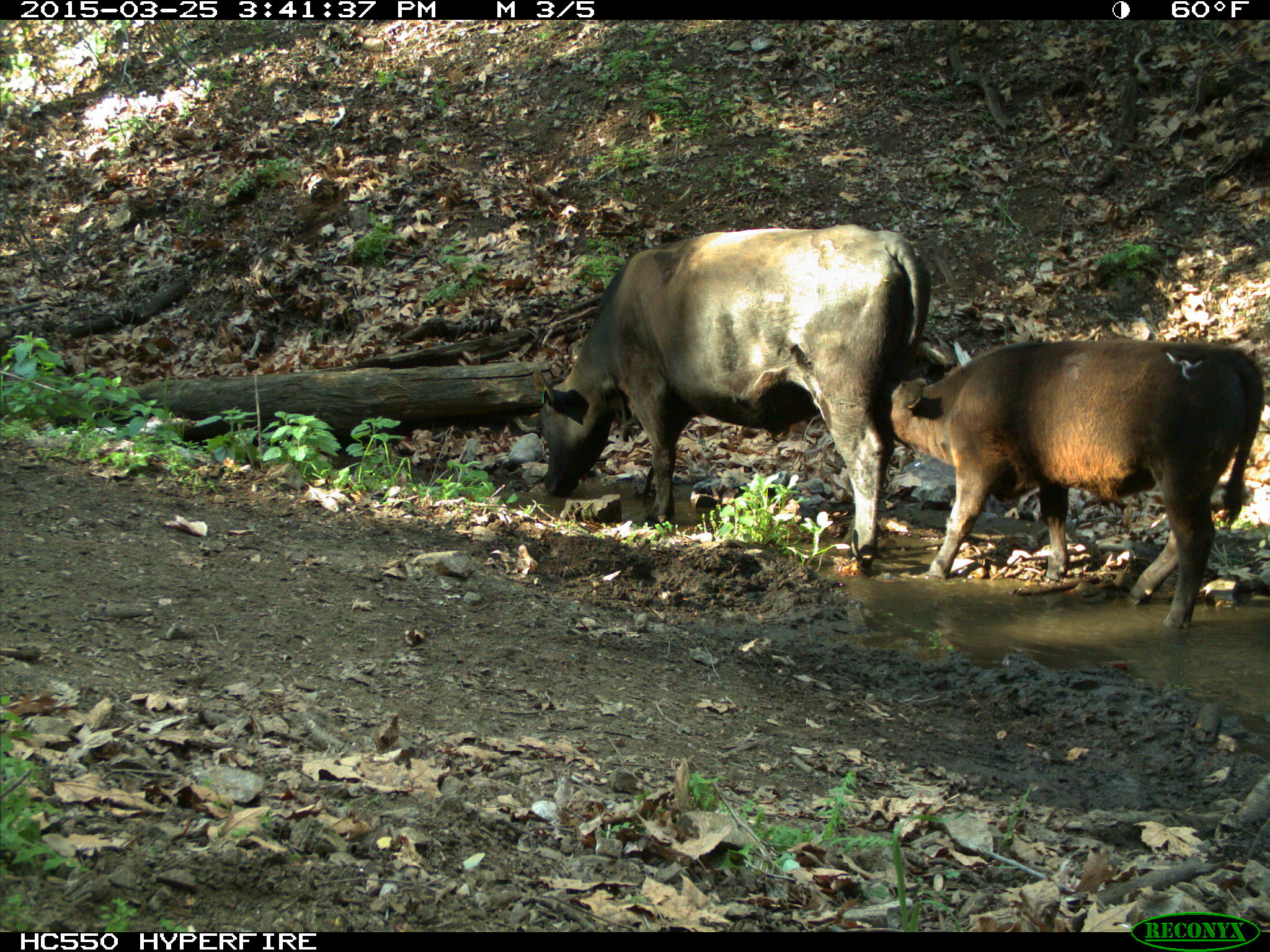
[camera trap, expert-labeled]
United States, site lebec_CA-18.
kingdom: Animalia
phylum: Chordata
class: Mammalia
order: Artiodactyla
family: Bovidae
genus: Bos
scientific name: Bos taurus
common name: domestic cow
Bos taurus (domestic cow).